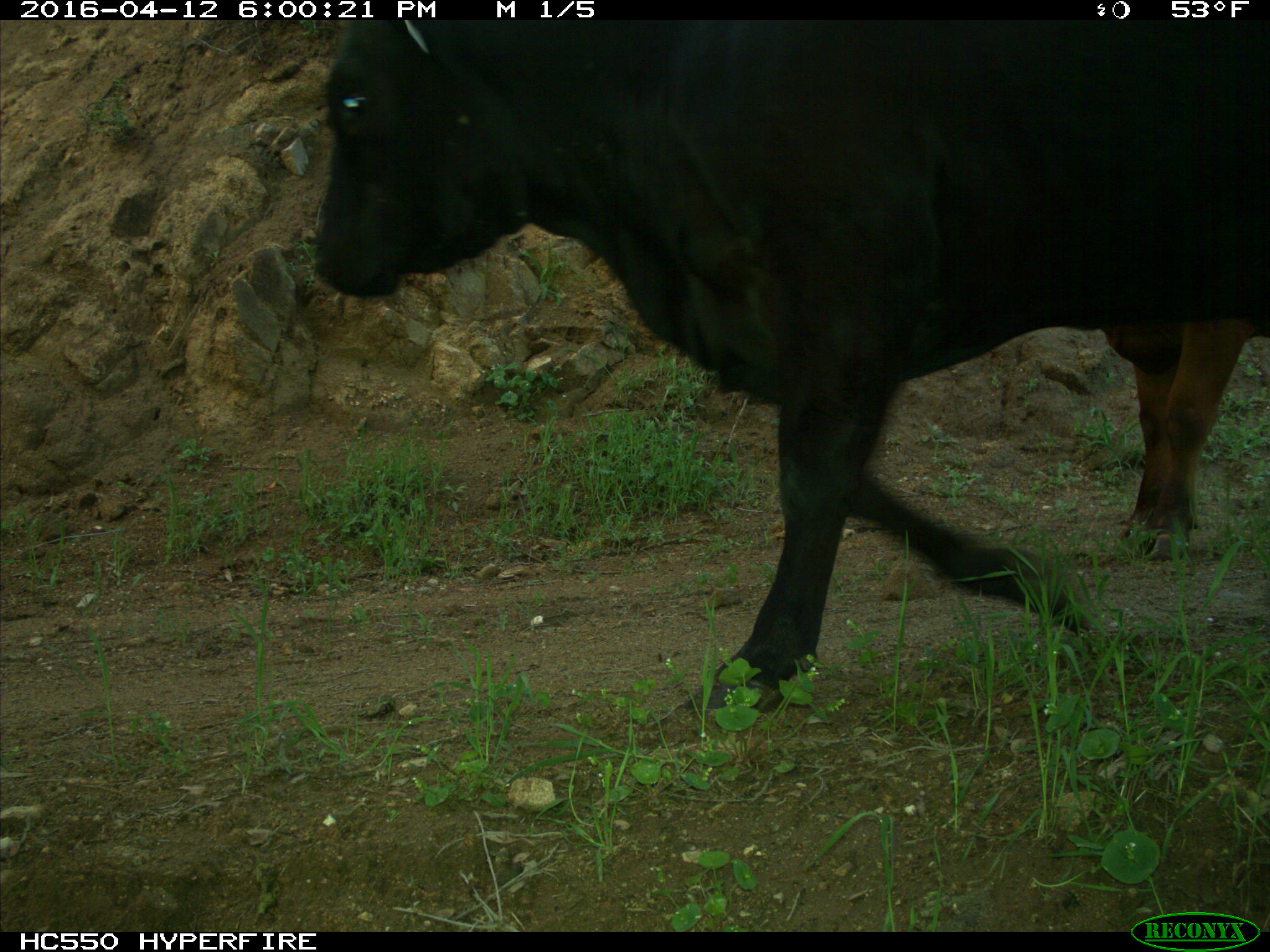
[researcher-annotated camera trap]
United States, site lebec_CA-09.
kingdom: Animalia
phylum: Chordata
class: Mammalia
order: Artiodactyla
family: Bovidae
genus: Bos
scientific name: Bos taurus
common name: domestic cow